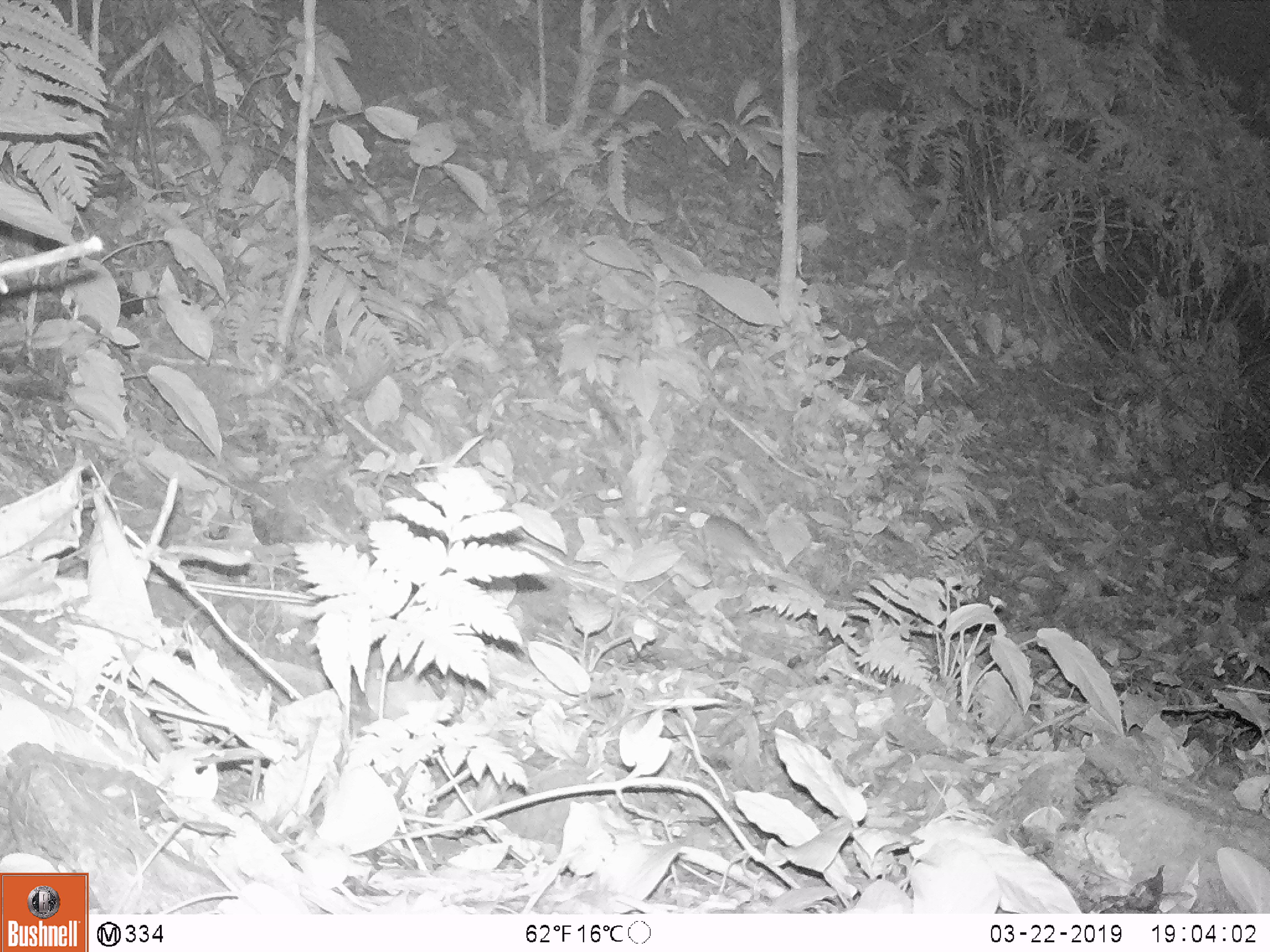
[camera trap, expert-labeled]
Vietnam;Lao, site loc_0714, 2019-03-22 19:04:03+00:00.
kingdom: Animalia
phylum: Chordata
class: Mammalia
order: Rodentia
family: Muridae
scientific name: Muridae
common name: old-world mice and rats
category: unidentified murid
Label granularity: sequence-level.